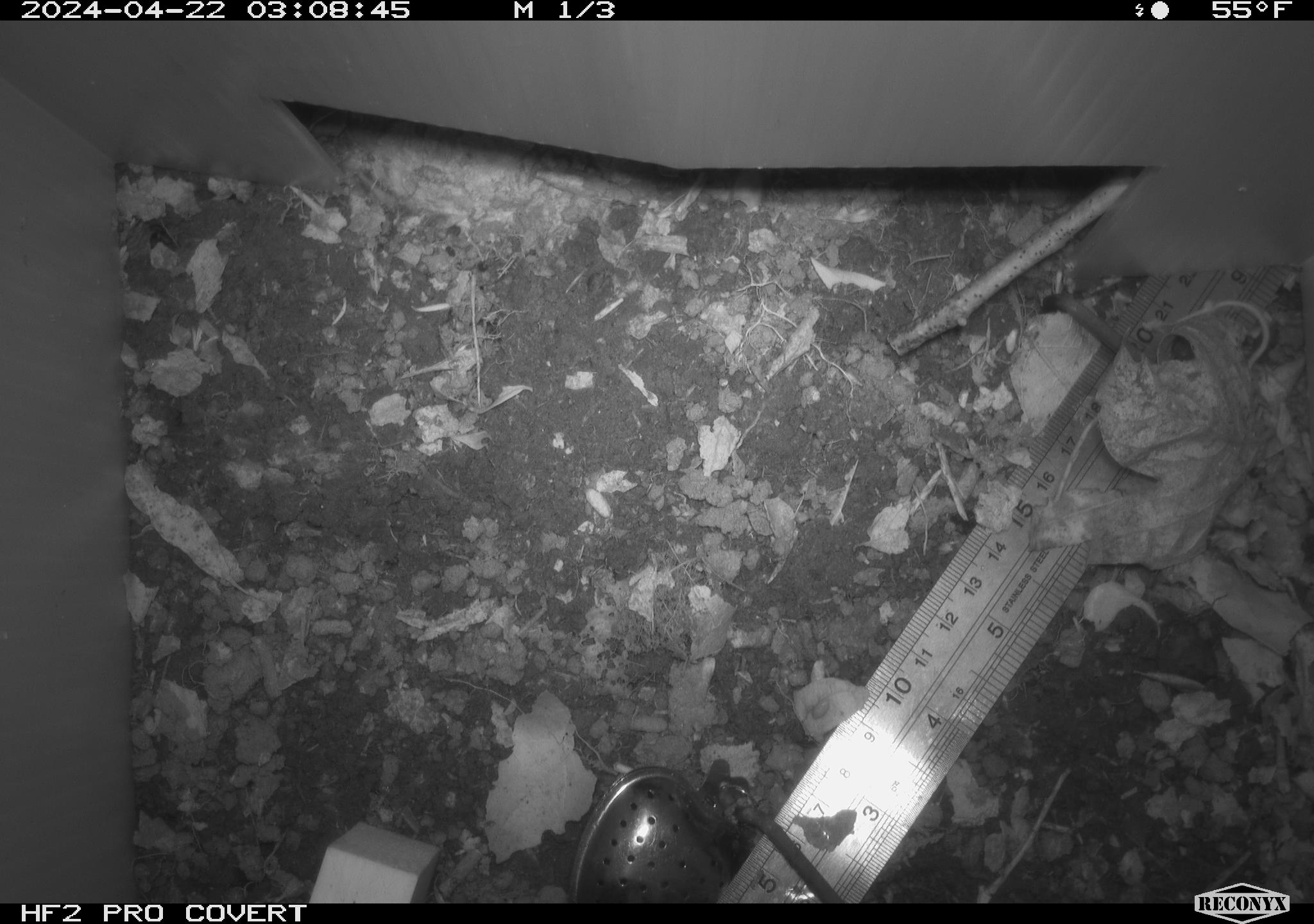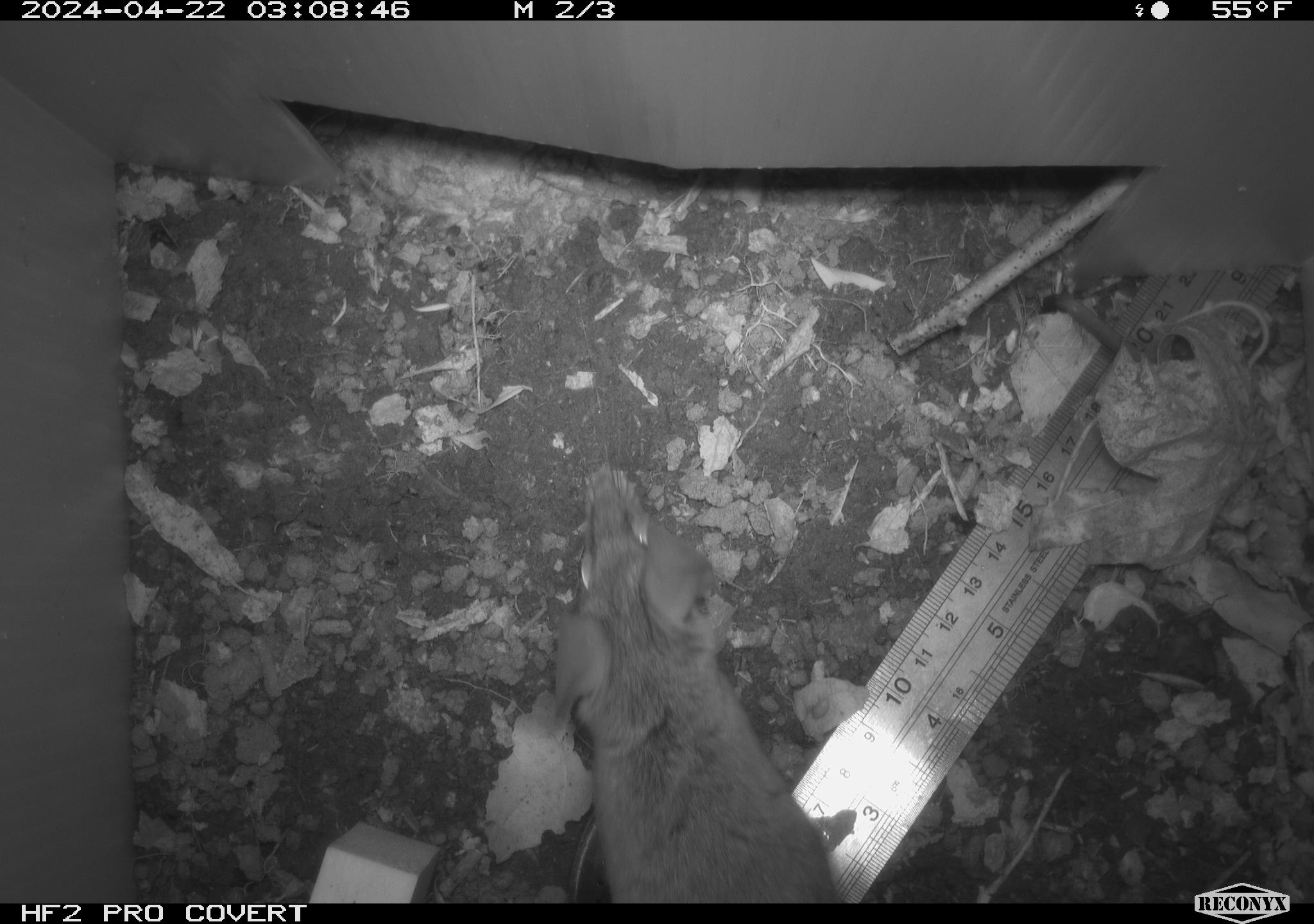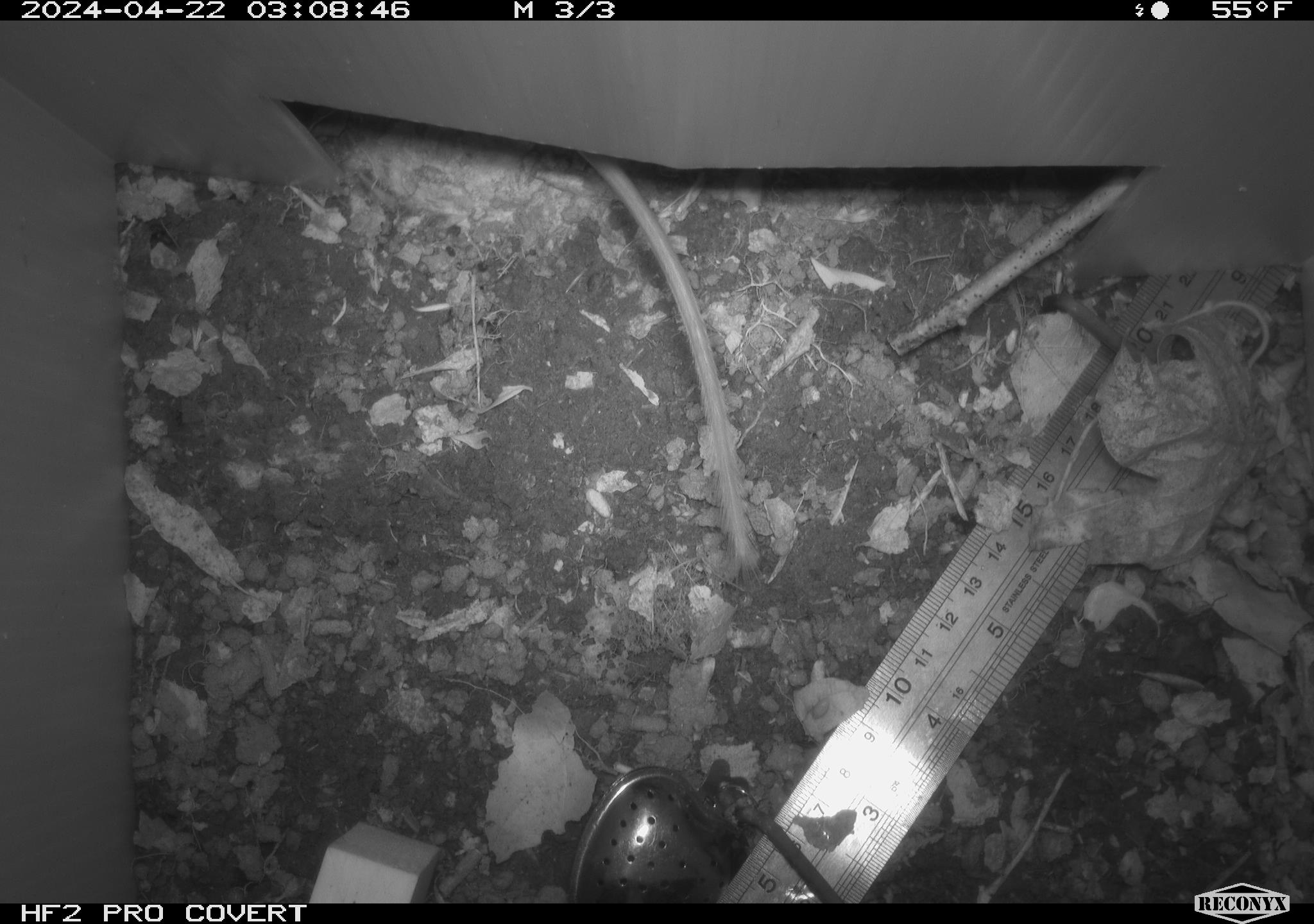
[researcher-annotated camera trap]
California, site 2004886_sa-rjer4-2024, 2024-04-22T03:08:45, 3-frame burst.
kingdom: Animalia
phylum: Chordata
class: Mammalia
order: Rodentia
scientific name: Rodentia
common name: mouse species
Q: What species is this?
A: Mouse species (Rodentia).